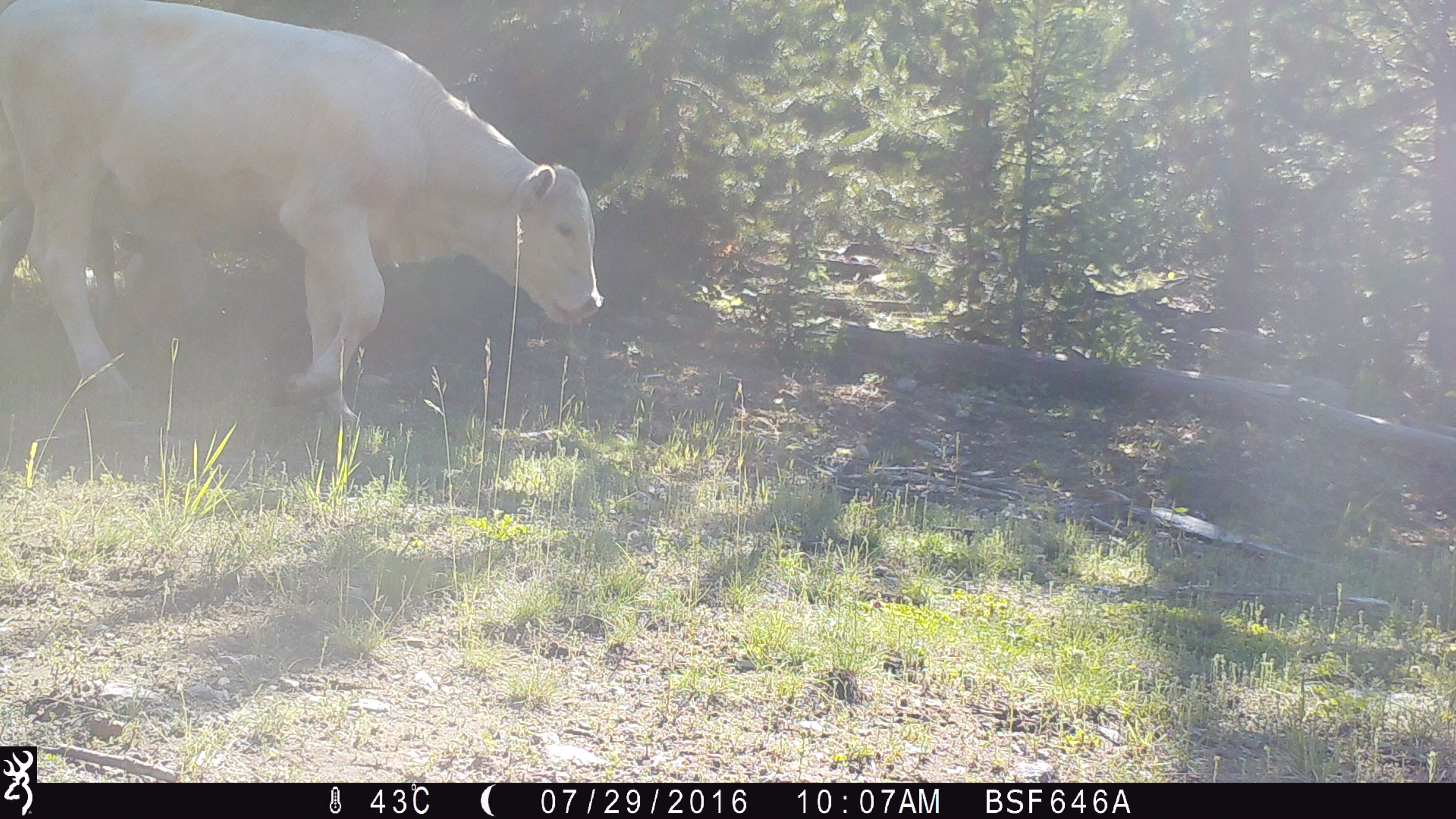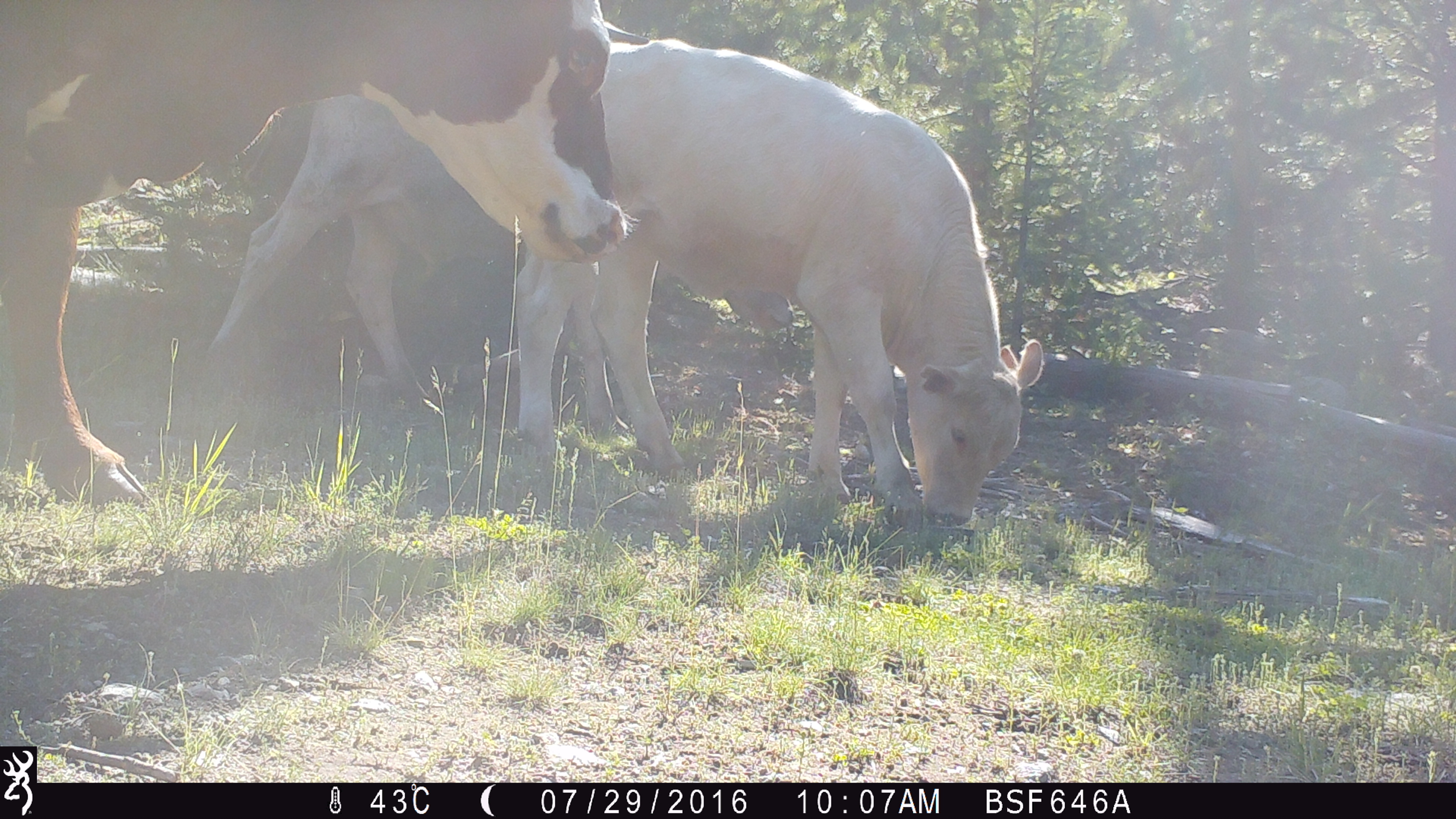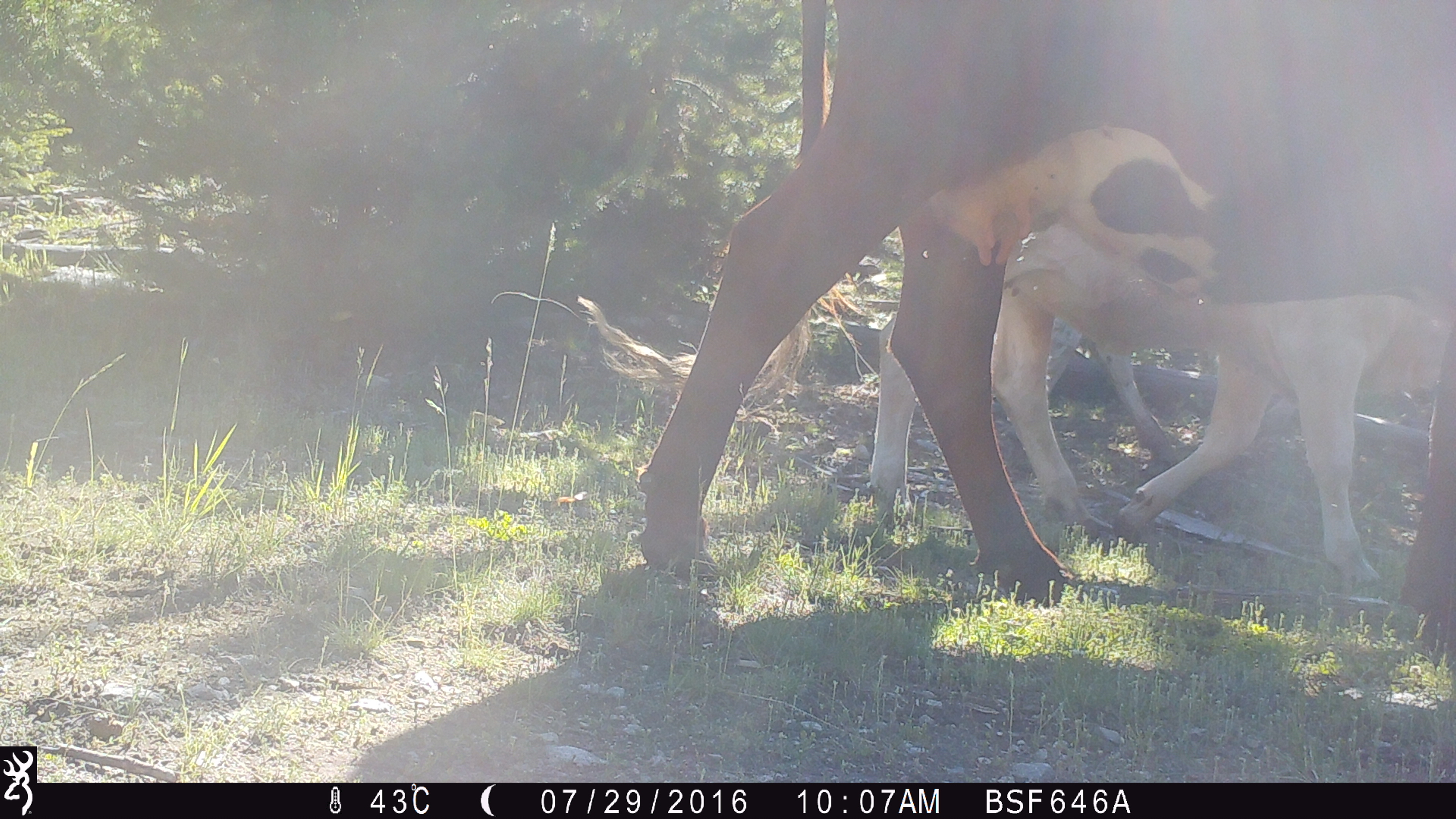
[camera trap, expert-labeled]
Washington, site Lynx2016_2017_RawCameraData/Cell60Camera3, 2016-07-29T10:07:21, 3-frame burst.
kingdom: Animalia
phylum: Chordata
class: Mammalia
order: Artiodactyla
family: Bovidae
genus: Bos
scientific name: Bos taurus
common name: domestic cattle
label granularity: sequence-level